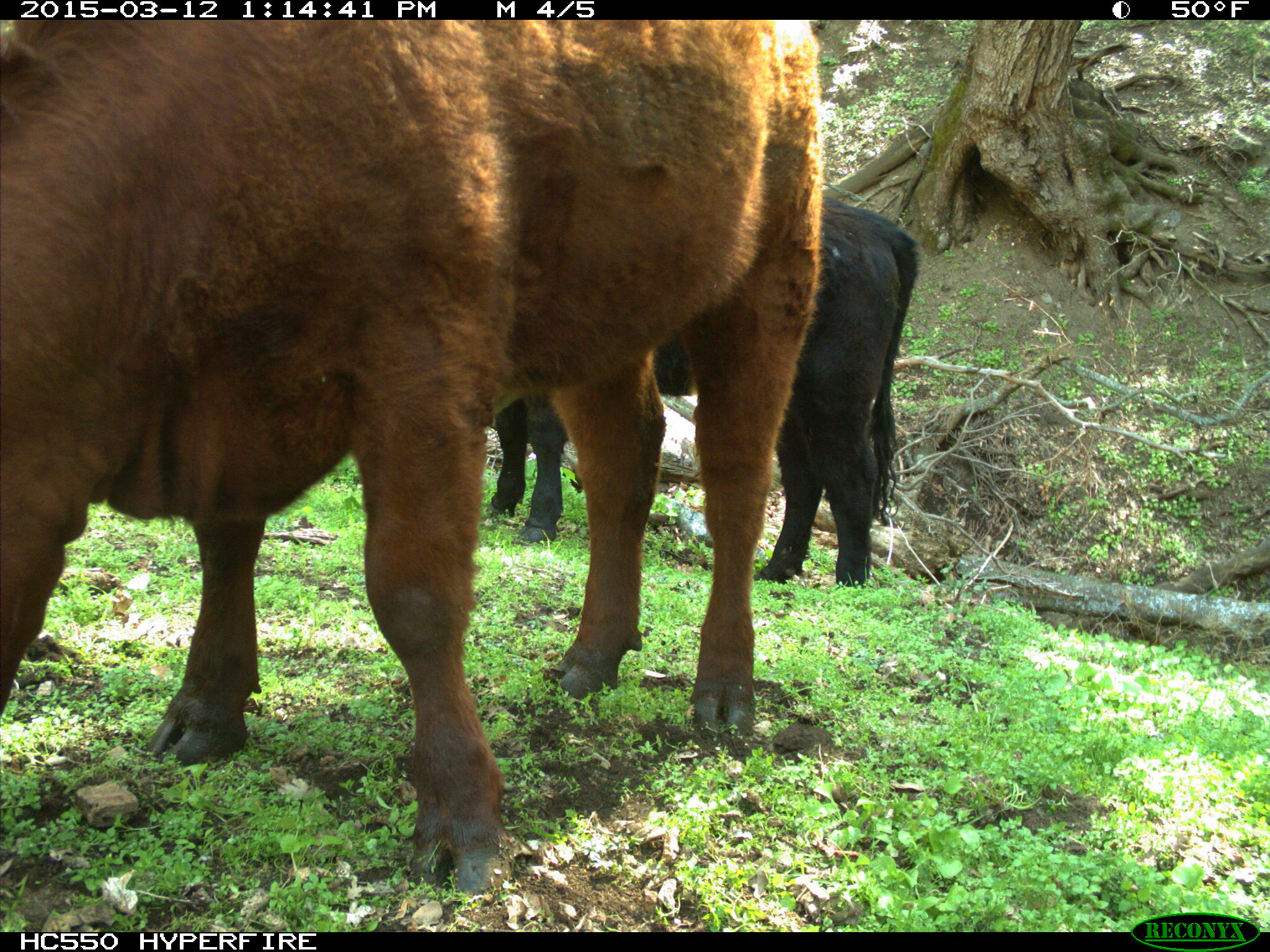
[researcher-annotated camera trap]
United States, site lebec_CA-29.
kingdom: Animalia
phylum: Chordata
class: Mammalia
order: Artiodactyla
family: Bovidae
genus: Bos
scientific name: Bos taurus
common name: domestic cow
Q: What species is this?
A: Bos taurus (domestic cow).